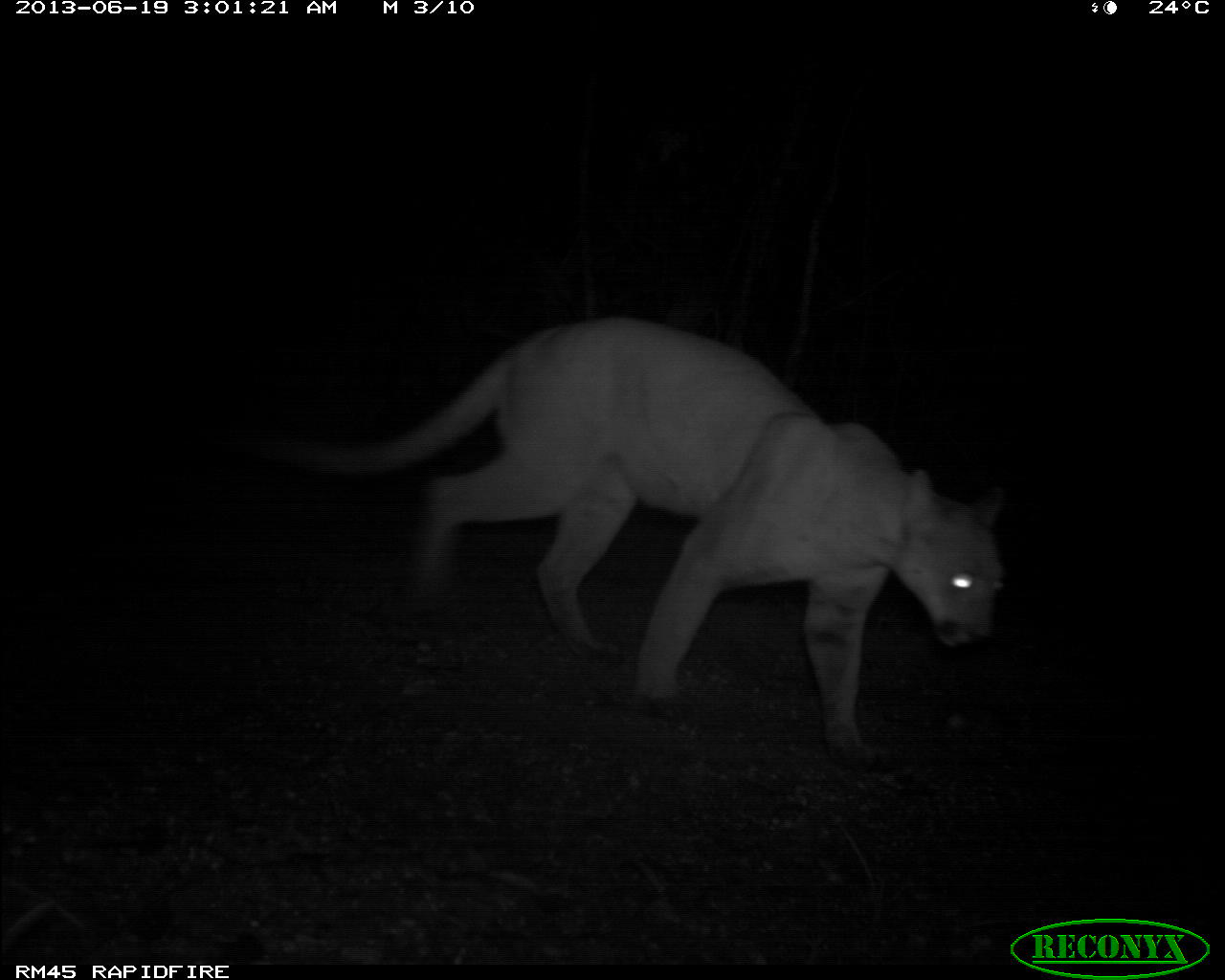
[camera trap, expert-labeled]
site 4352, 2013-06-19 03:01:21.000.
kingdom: Animalia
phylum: Chordata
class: Mammalia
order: Carnivora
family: Felidae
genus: Puma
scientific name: Puma concolor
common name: mountain lion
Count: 1.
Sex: male.